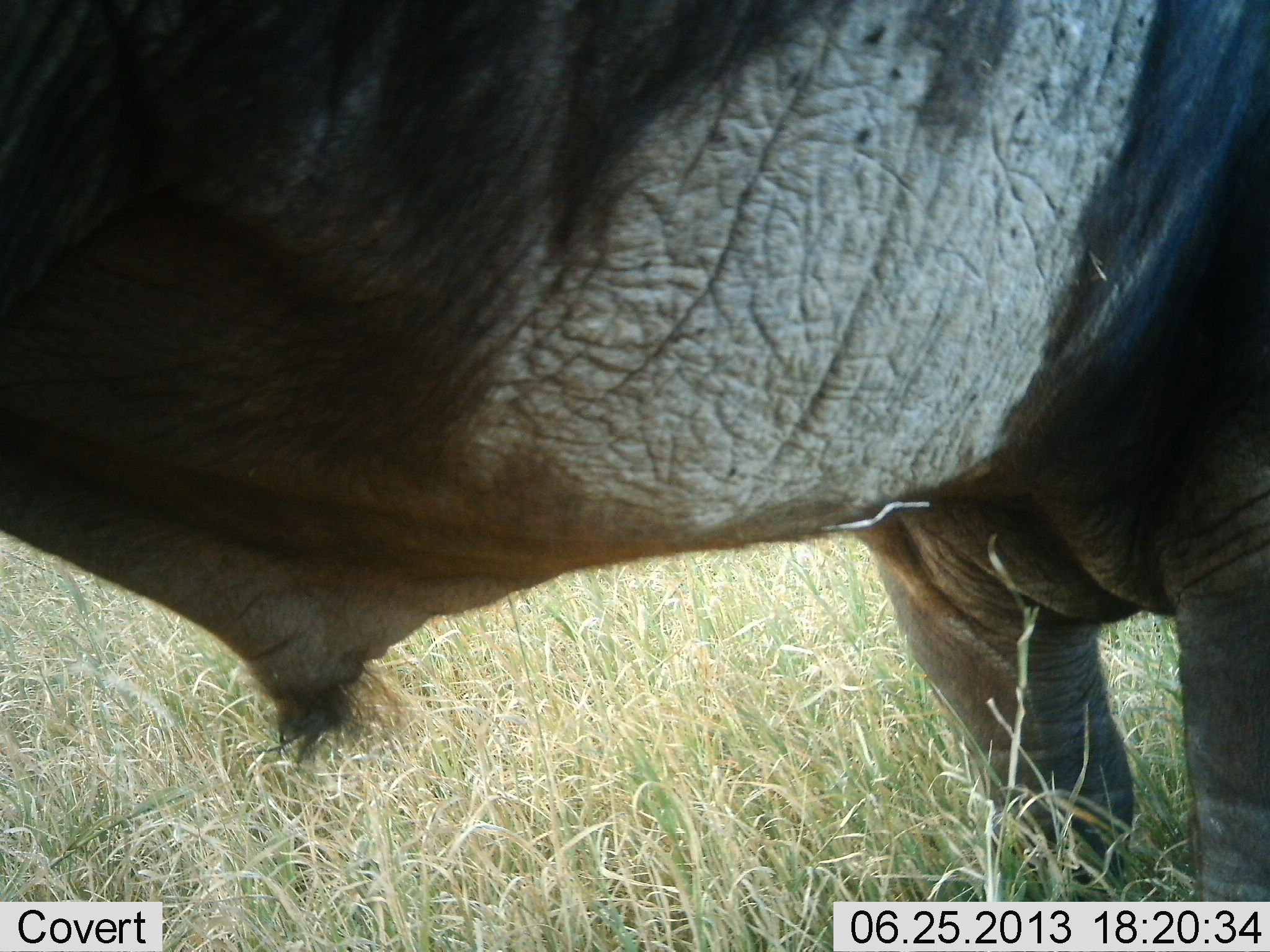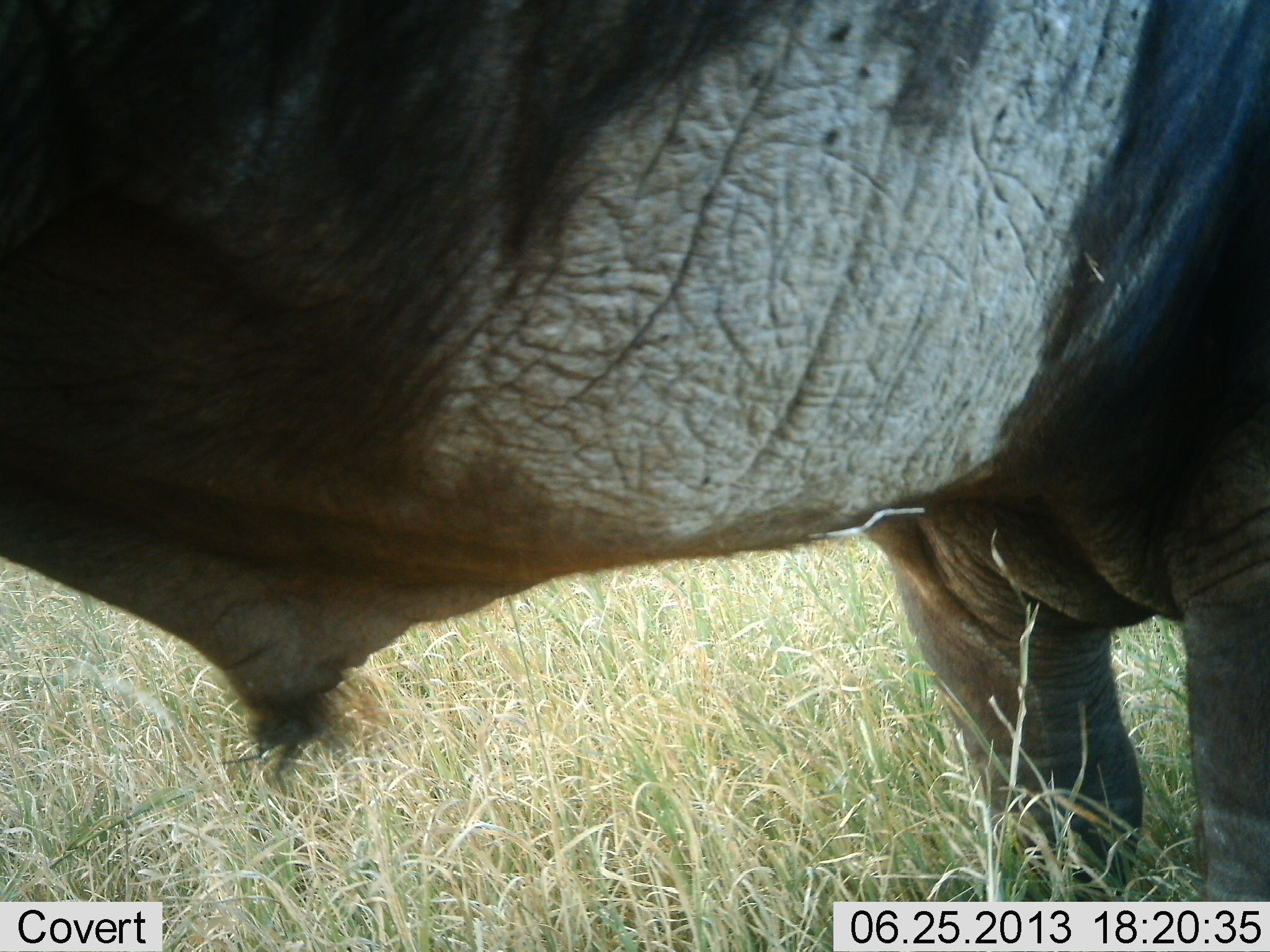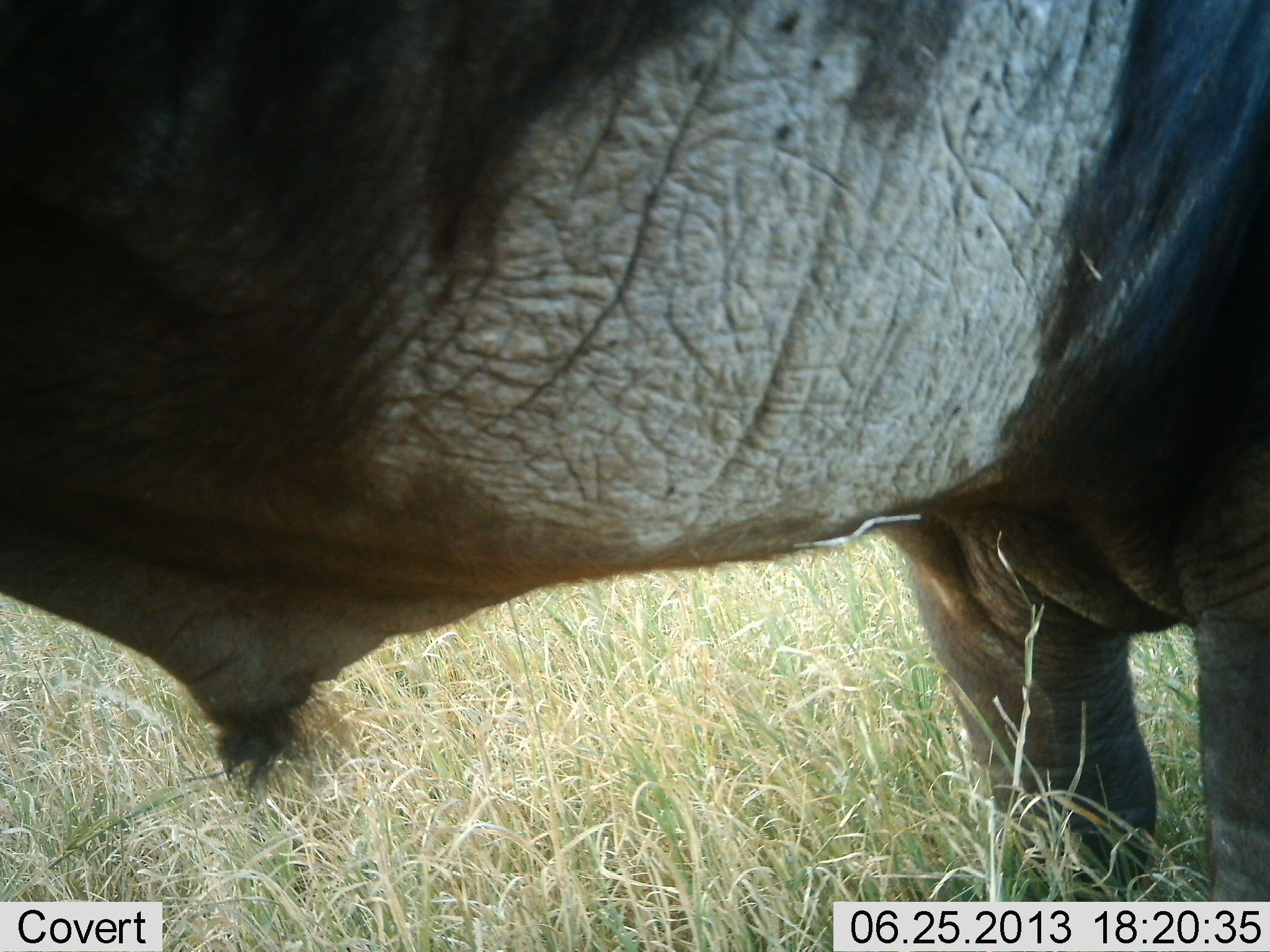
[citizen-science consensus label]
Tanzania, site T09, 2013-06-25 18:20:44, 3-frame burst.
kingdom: Animalia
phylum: Chordata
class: Mammalia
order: Artiodactyla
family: Bovidae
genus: Syncerus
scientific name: Syncerus caffer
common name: cape buffalo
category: buffalo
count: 1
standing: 100%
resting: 0%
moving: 0%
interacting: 0%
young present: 0%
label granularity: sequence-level